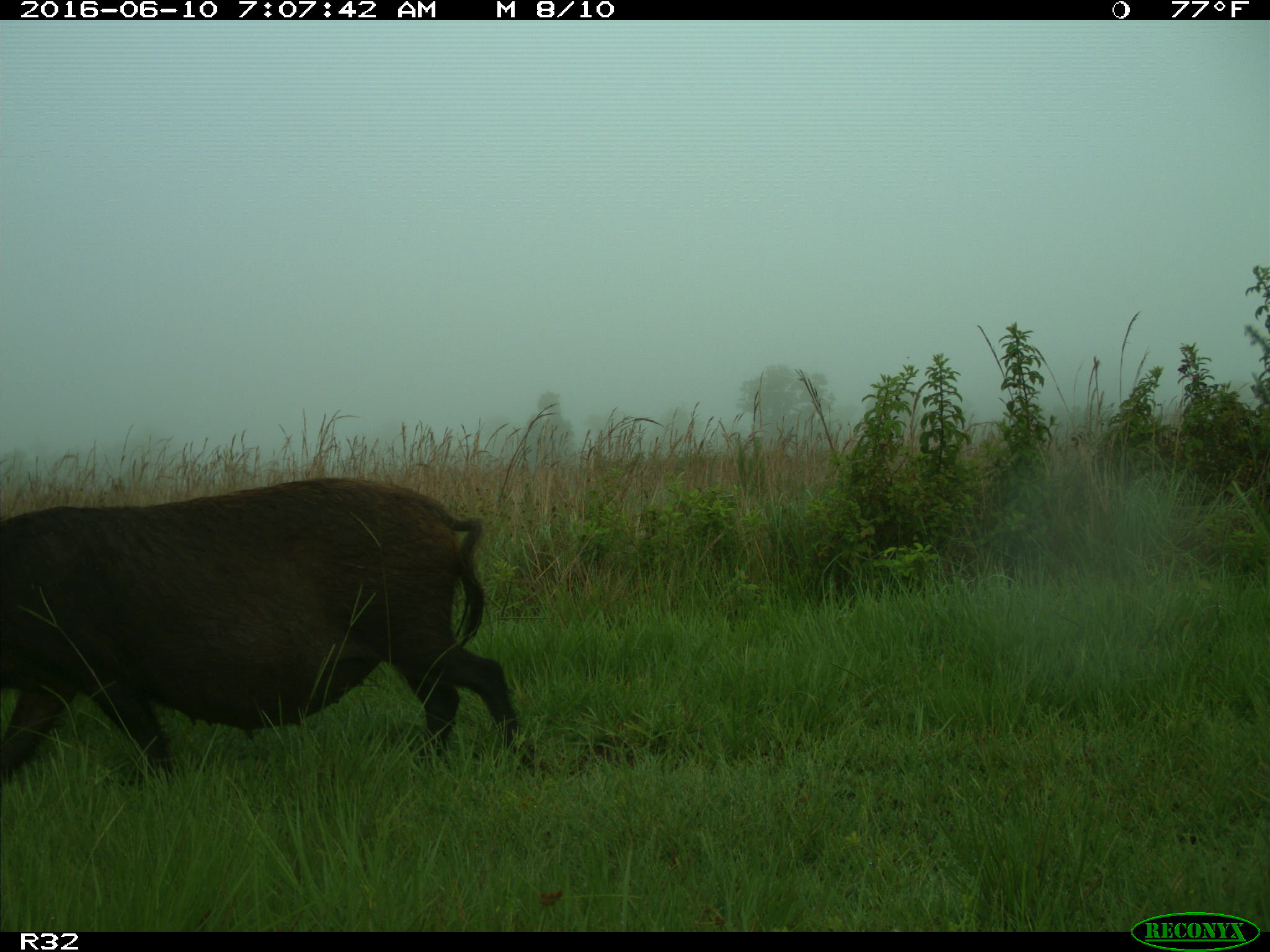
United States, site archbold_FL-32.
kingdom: Animalia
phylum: Chordata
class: Mammalia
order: Artiodactyla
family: Suidae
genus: Sus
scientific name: Sus scrofa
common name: wild boar